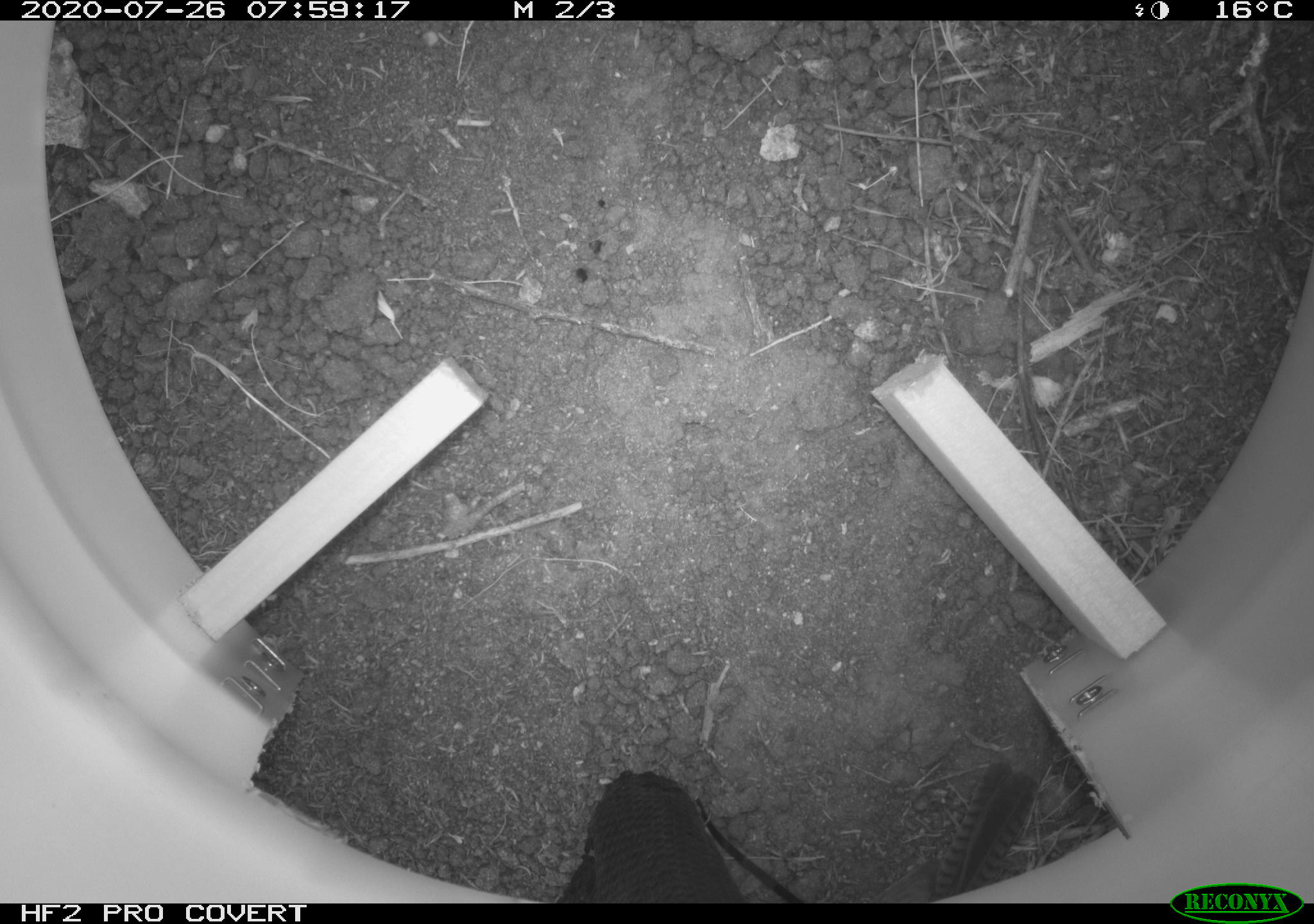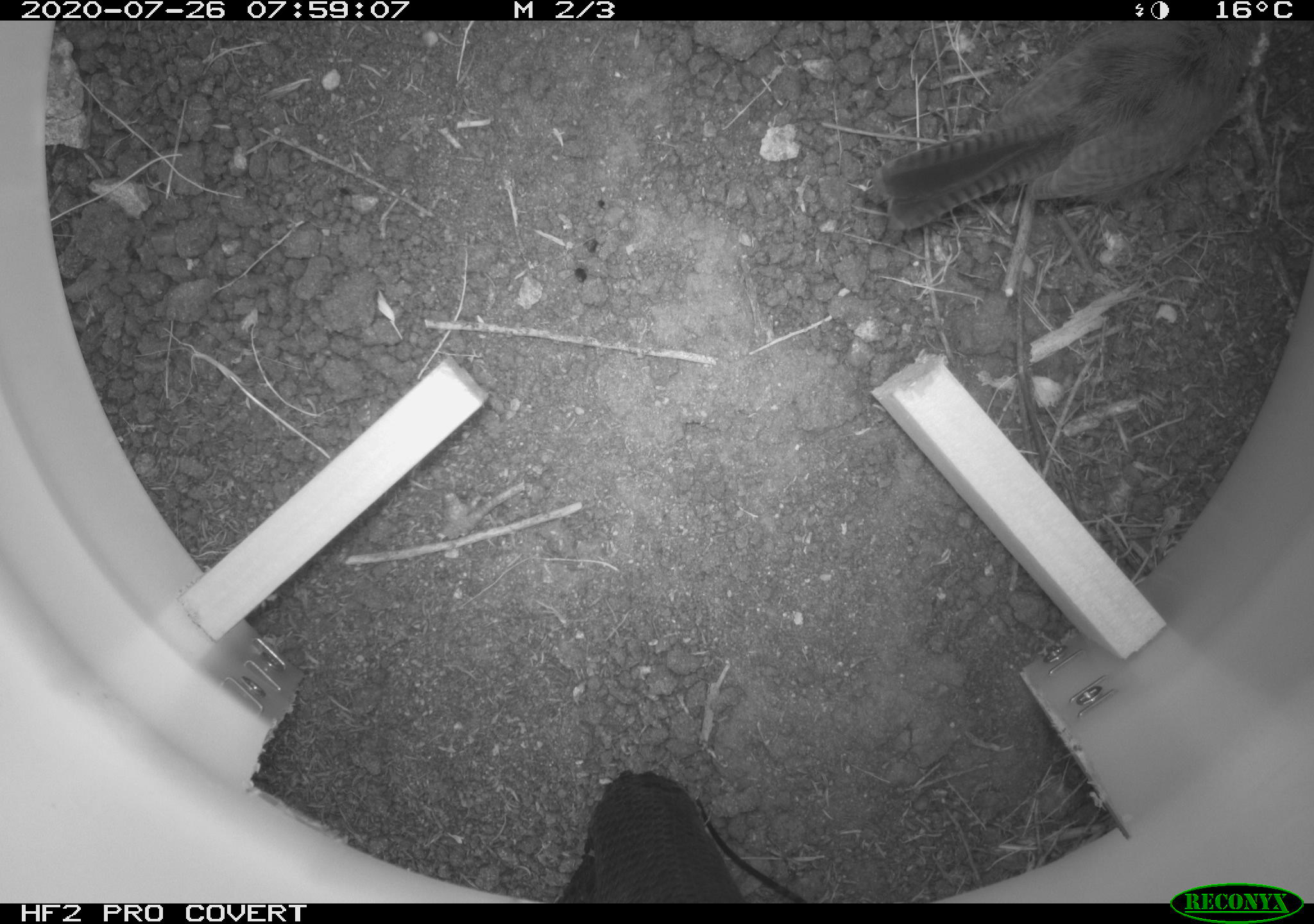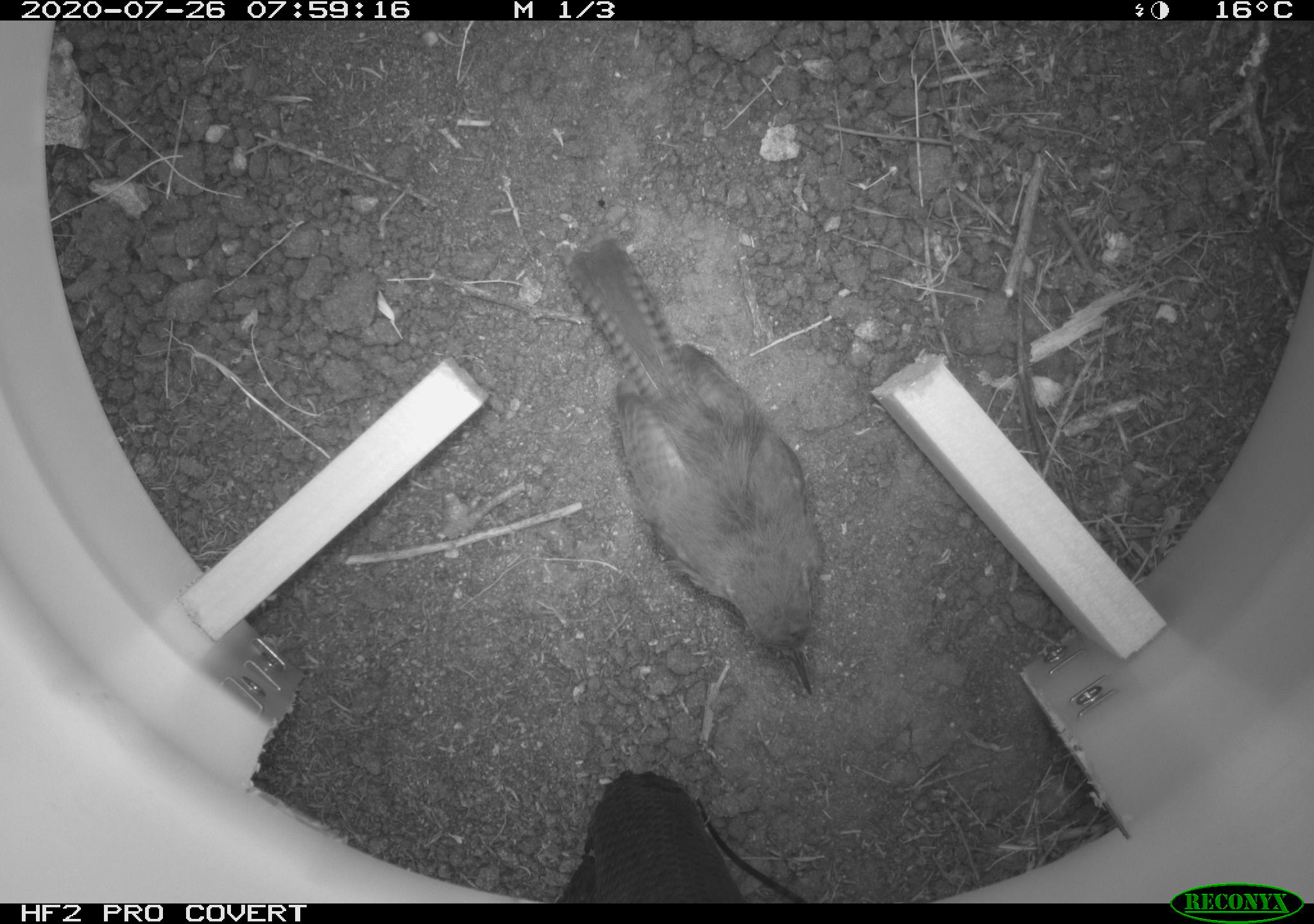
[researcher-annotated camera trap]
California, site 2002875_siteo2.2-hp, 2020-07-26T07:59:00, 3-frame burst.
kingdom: Animalia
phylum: Chordata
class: Aves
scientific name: Aves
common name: bird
Bird (Aves).